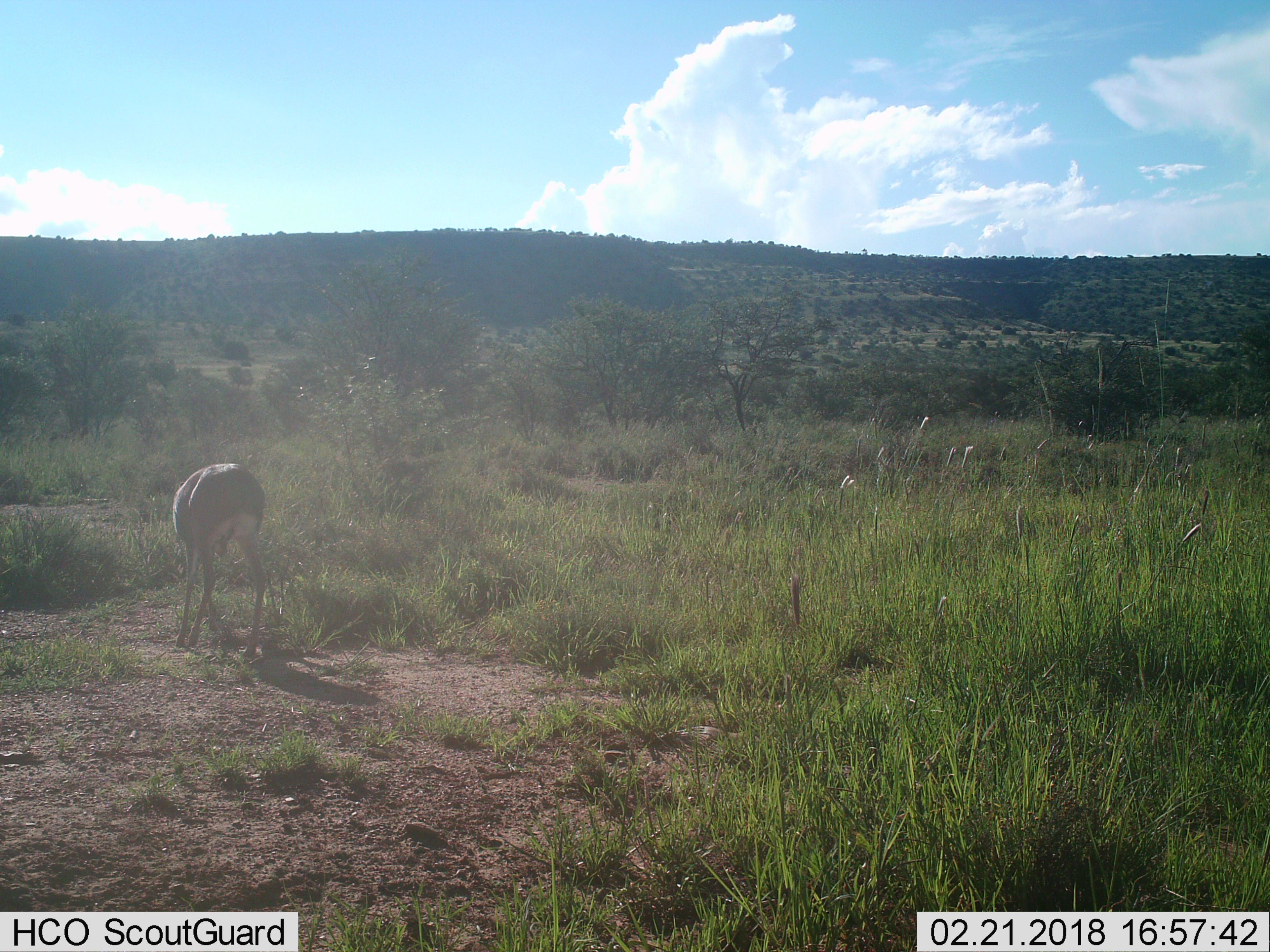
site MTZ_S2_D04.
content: unidentified animal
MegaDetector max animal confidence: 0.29